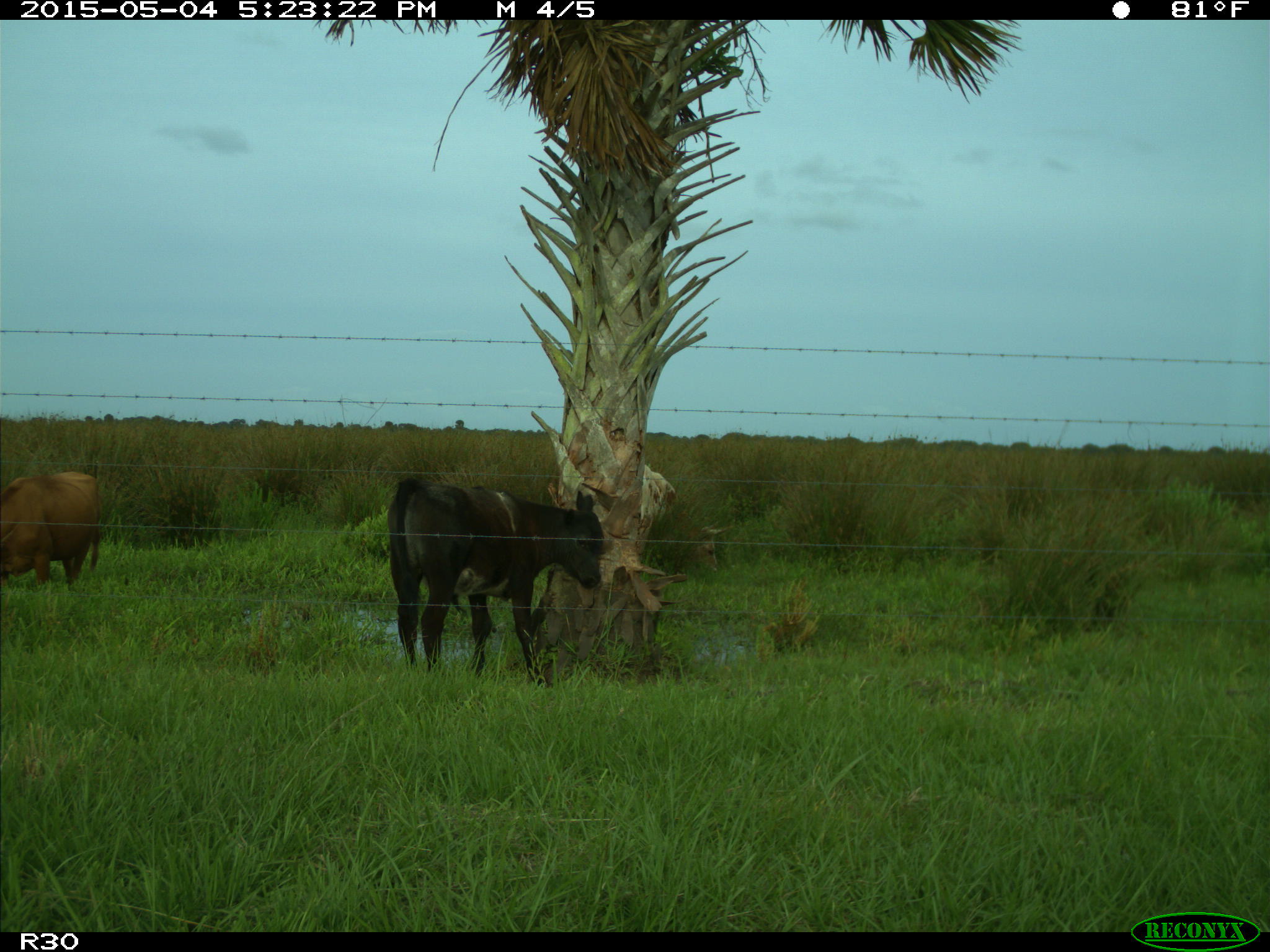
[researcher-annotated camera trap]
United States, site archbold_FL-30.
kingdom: Animalia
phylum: Chordata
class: Mammalia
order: Artiodactyla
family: Bovidae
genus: Bos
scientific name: Bos taurus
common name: domestic cow